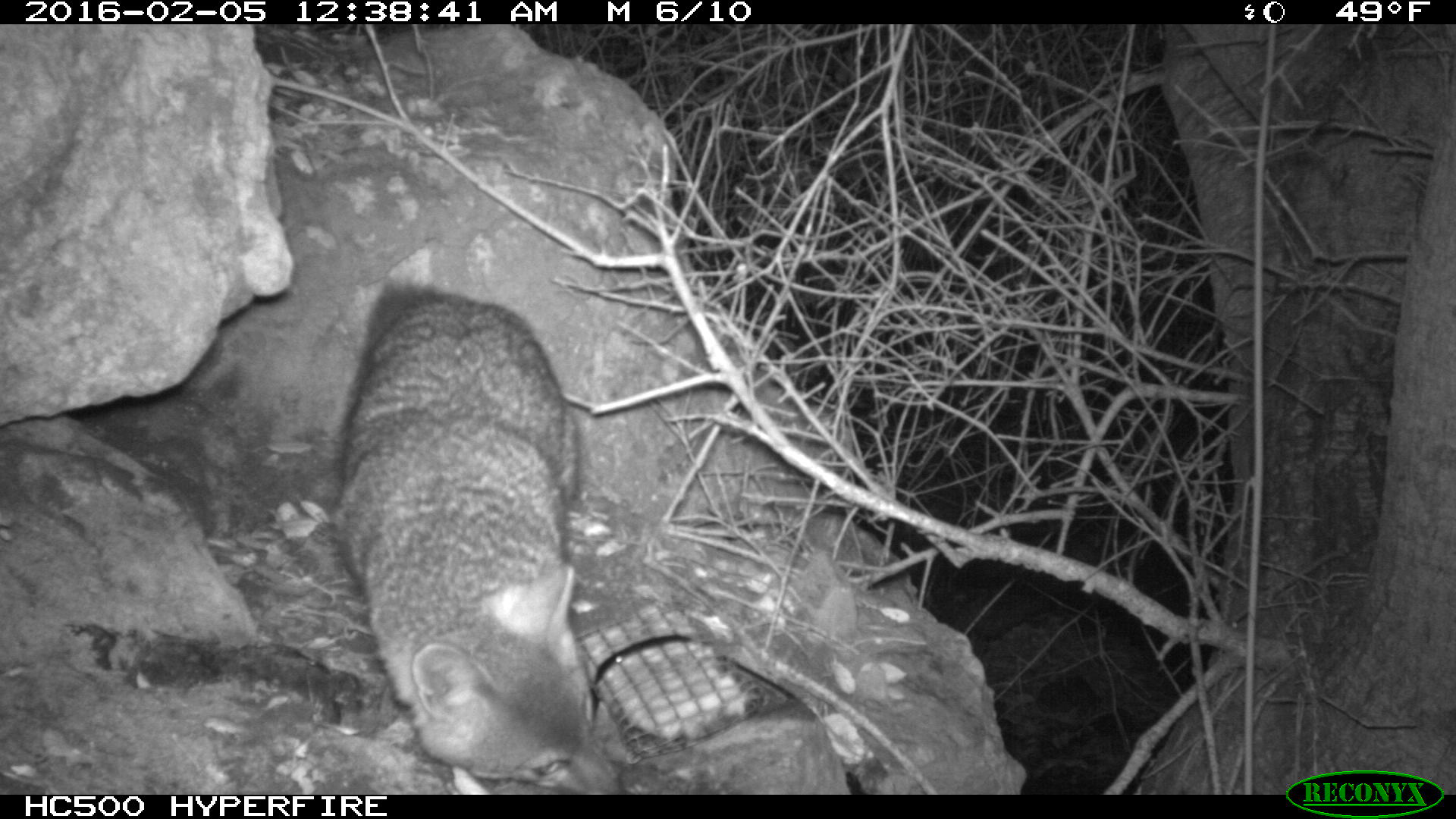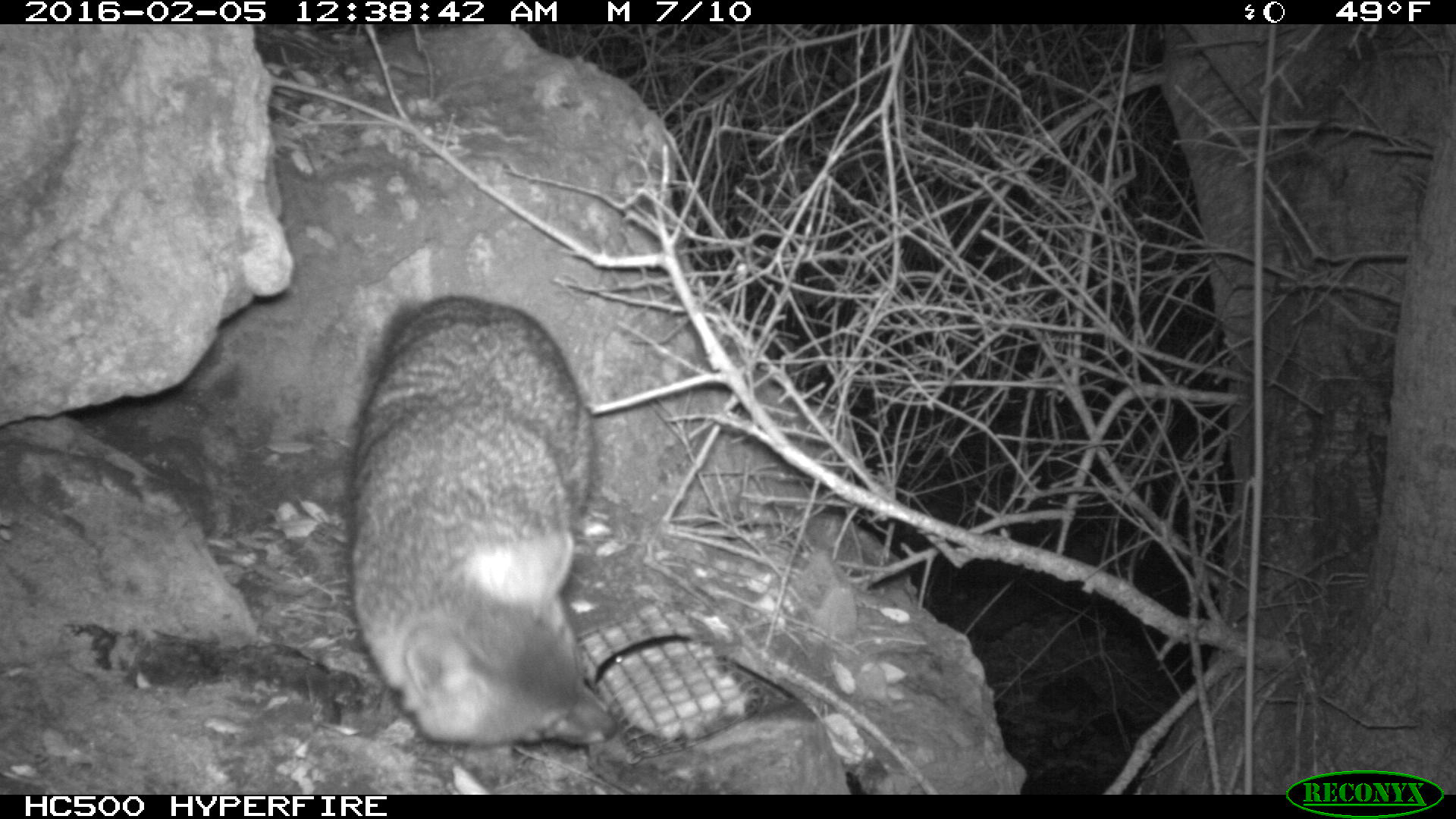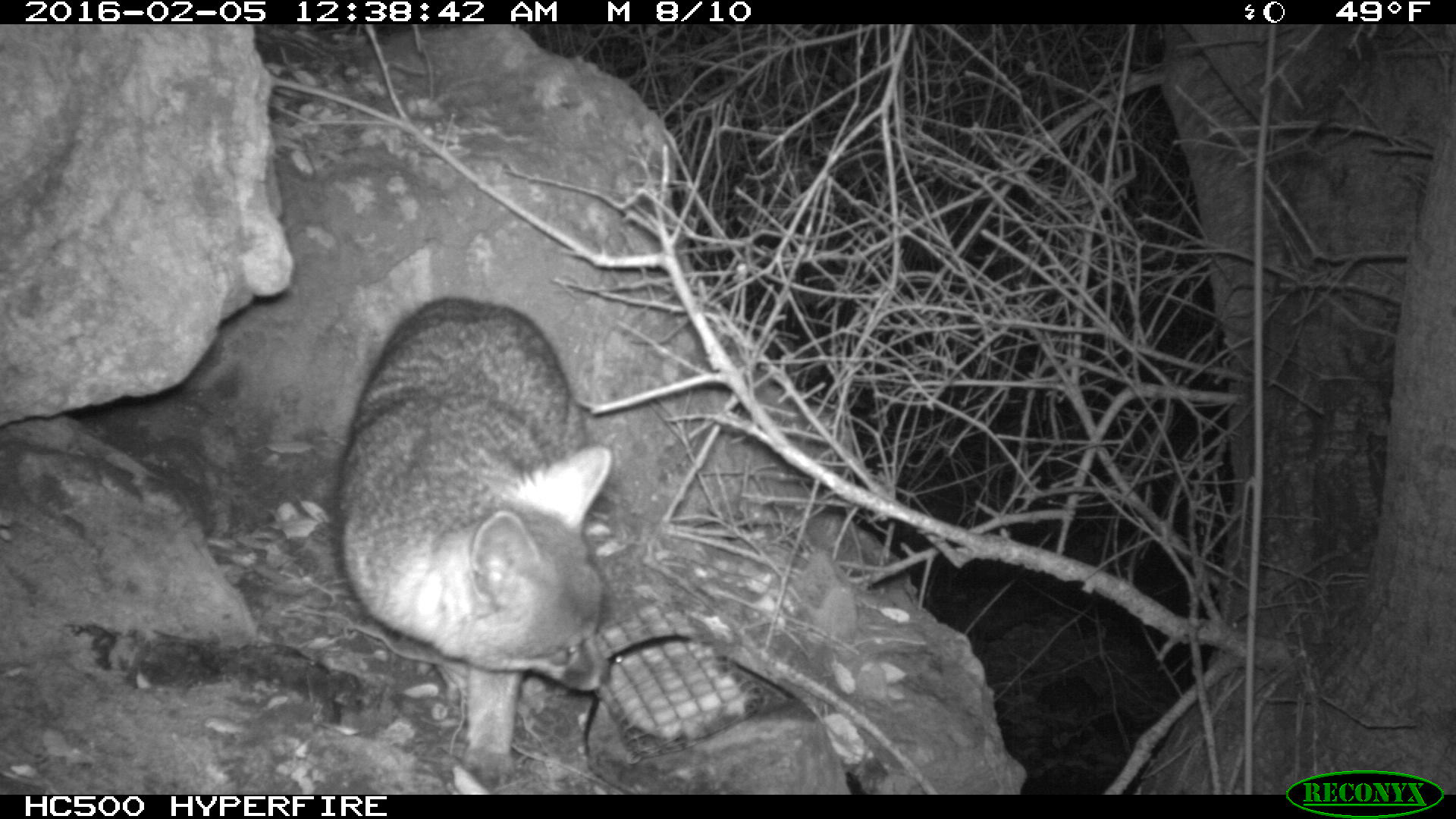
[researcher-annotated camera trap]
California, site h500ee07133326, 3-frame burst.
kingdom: Animalia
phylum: Chordata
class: Mammalia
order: Carnivora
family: Canidae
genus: Urocyon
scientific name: Urocyon littoralis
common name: island fox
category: fox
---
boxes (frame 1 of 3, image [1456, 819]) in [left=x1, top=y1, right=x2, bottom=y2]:
fox: [left=330, top=276, right=626, bottom=794]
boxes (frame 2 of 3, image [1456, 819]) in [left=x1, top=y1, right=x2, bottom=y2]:
fox: [left=347, top=293, right=615, bottom=749]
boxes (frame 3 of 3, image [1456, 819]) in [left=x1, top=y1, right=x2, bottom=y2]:
fox: [left=337, top=295, right=610, bottom=785]